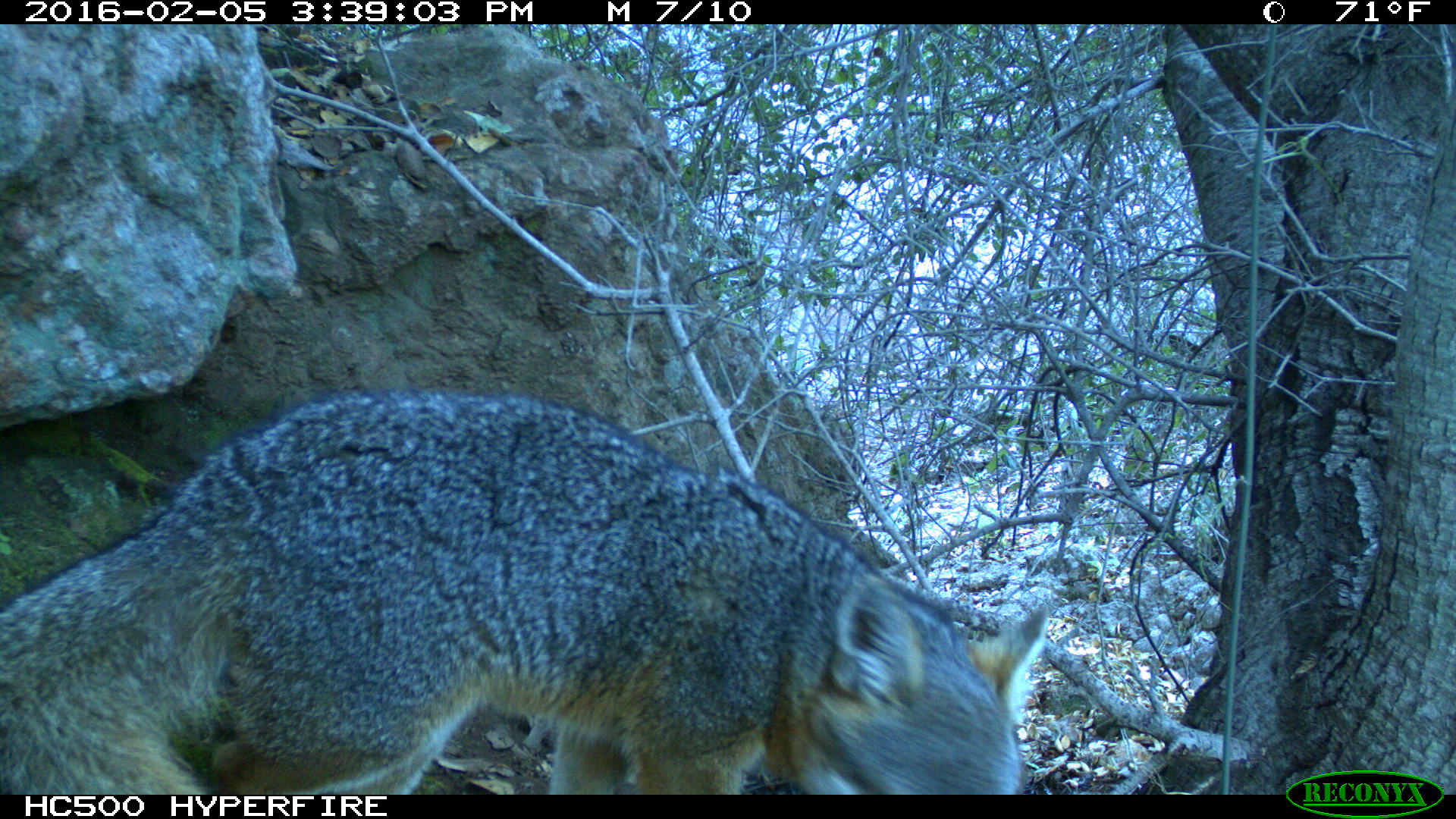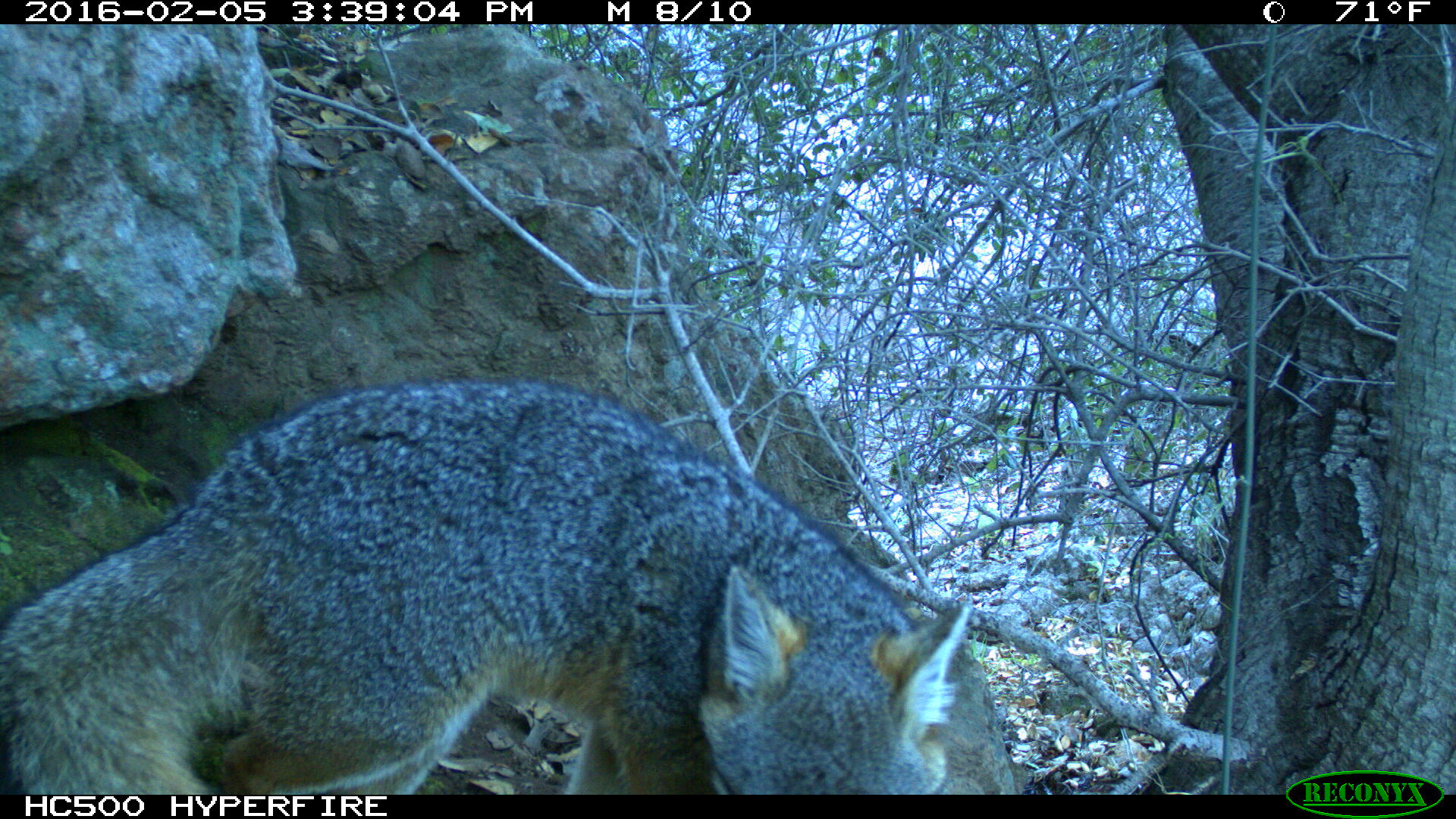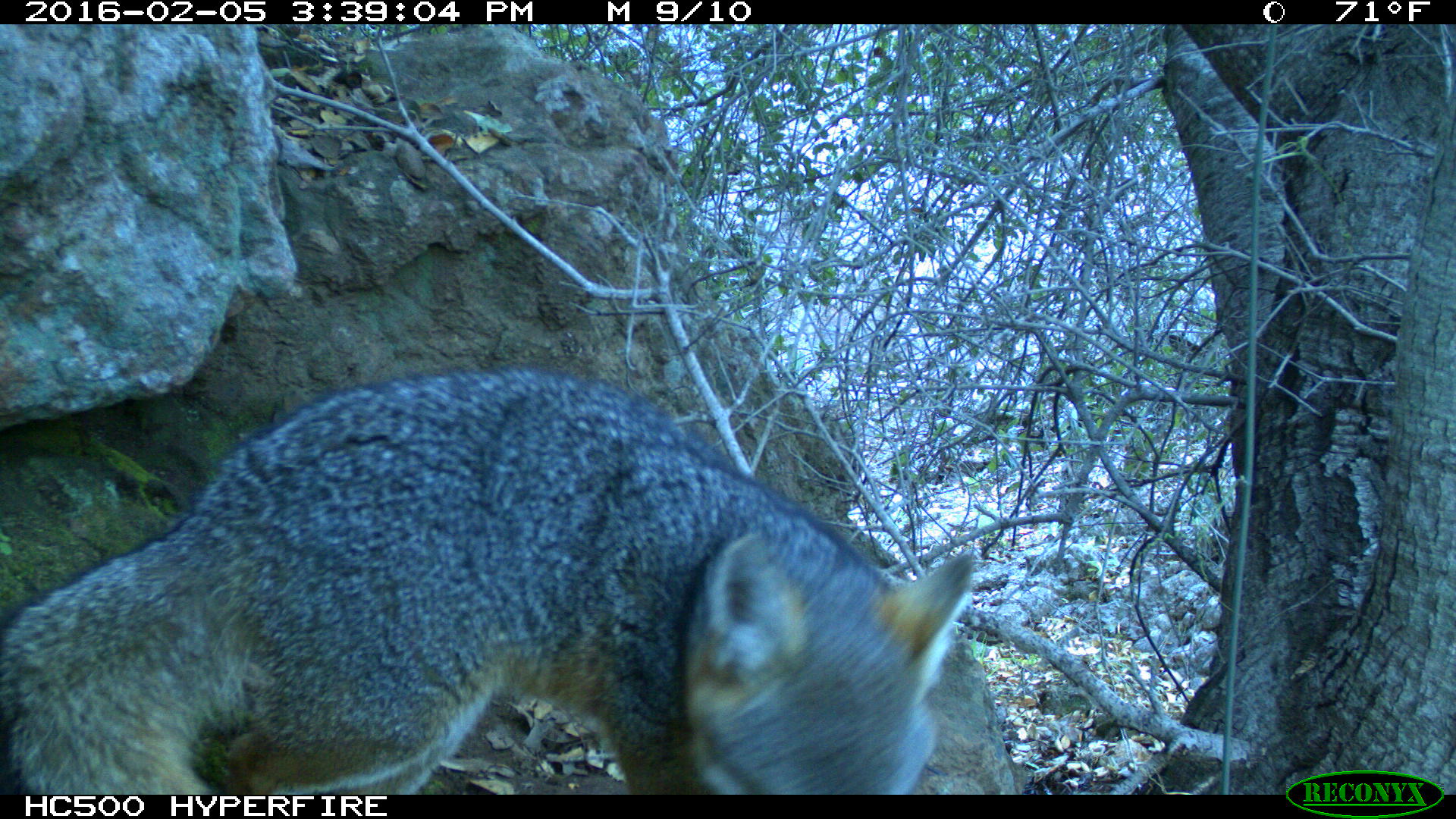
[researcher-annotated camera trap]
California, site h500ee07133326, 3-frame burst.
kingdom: Animalia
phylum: Chordata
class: Mammalia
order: Carnivora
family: Canidae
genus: Urocyon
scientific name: Urocyon littoralis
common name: island fox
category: fox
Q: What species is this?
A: Fox (island fox) (Urocyon littoralis).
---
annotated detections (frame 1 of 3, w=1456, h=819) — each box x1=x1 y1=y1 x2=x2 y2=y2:
fox: x1=0 y1=390 x2=1048 y2=794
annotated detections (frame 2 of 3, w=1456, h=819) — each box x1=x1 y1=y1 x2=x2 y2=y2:
fox: x1=0 y1=378 x2=972 y2=793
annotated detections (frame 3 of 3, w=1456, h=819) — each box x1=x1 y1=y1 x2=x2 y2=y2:
fox: x1=0 y1=367 x2=970 y2=796